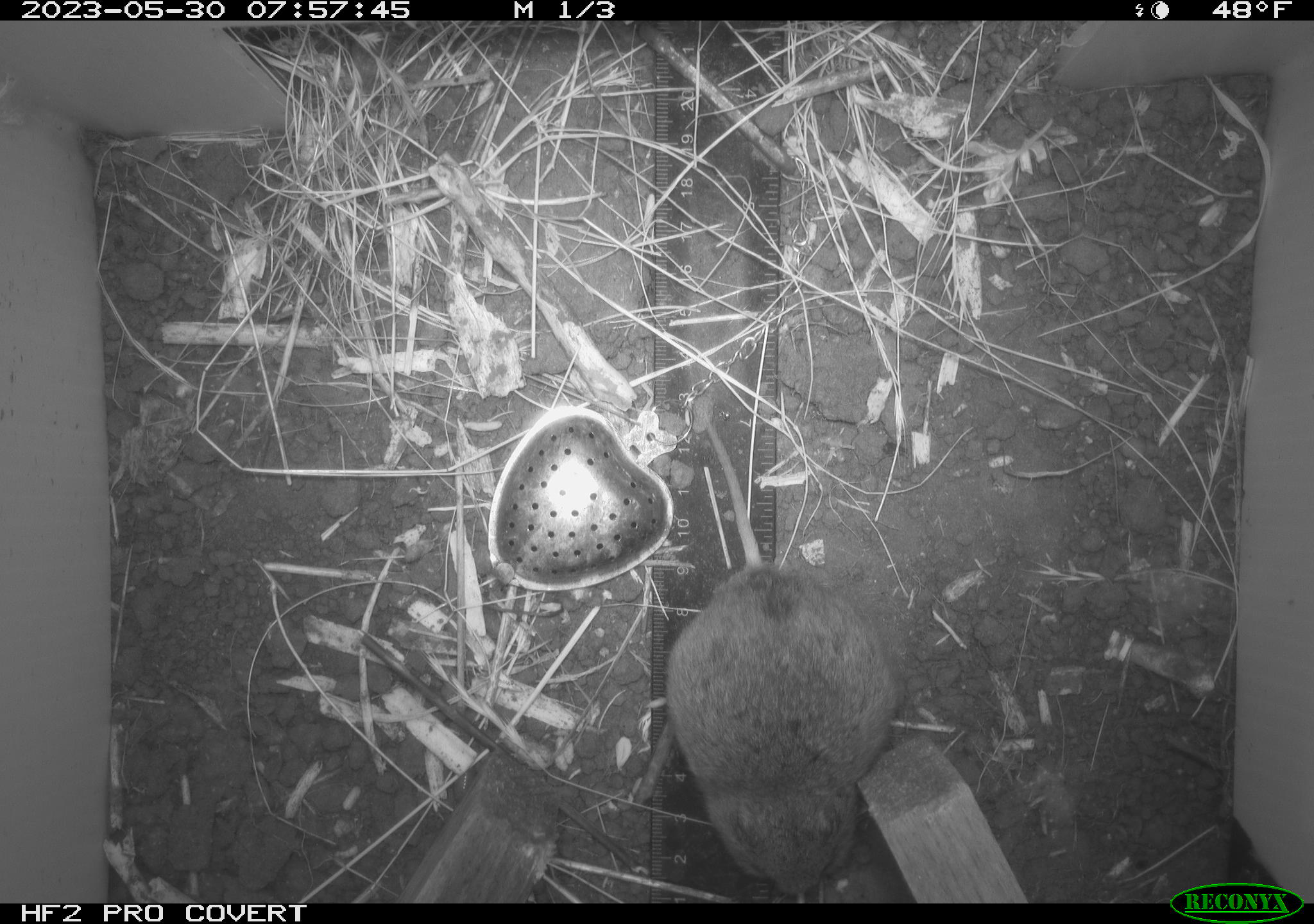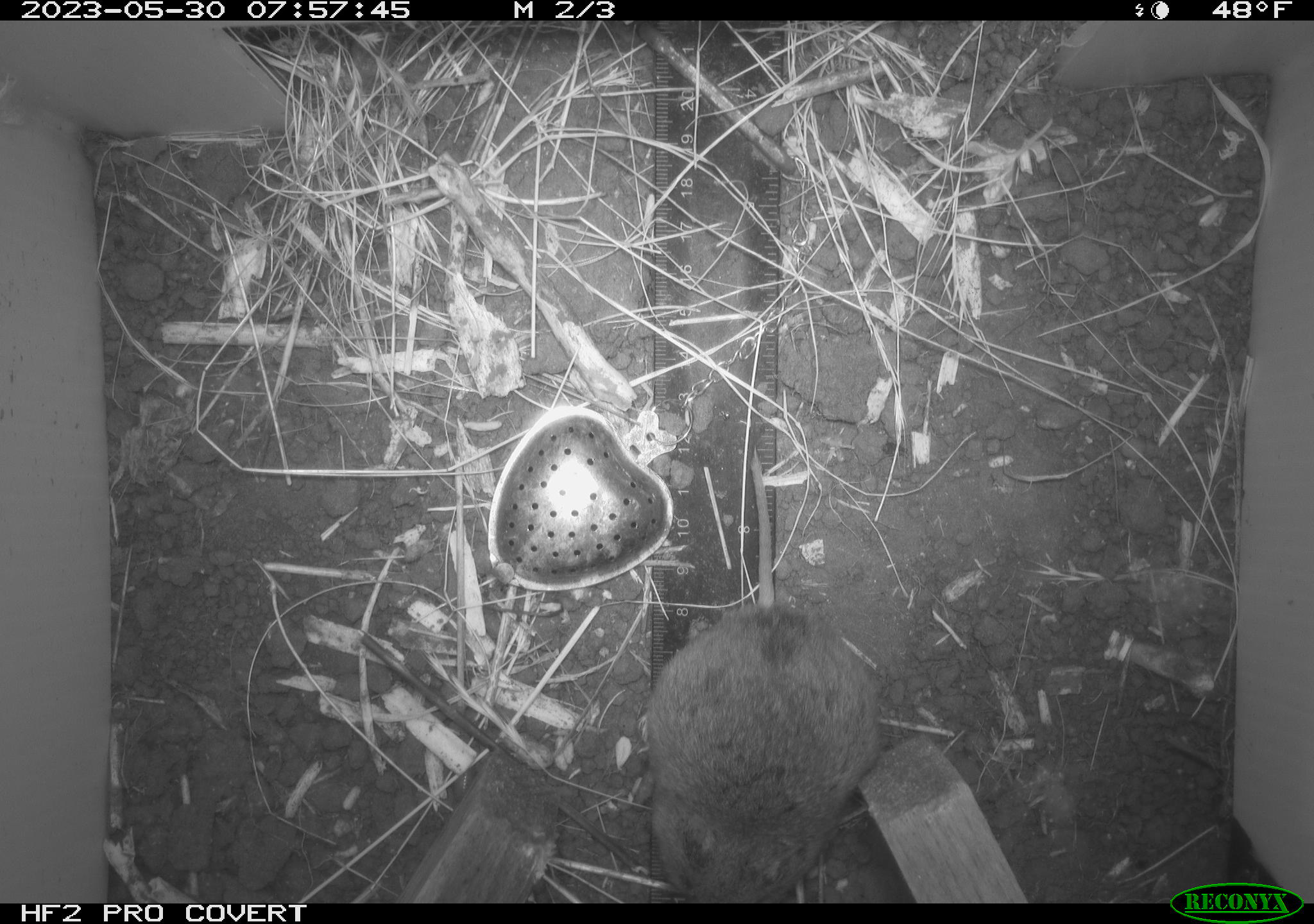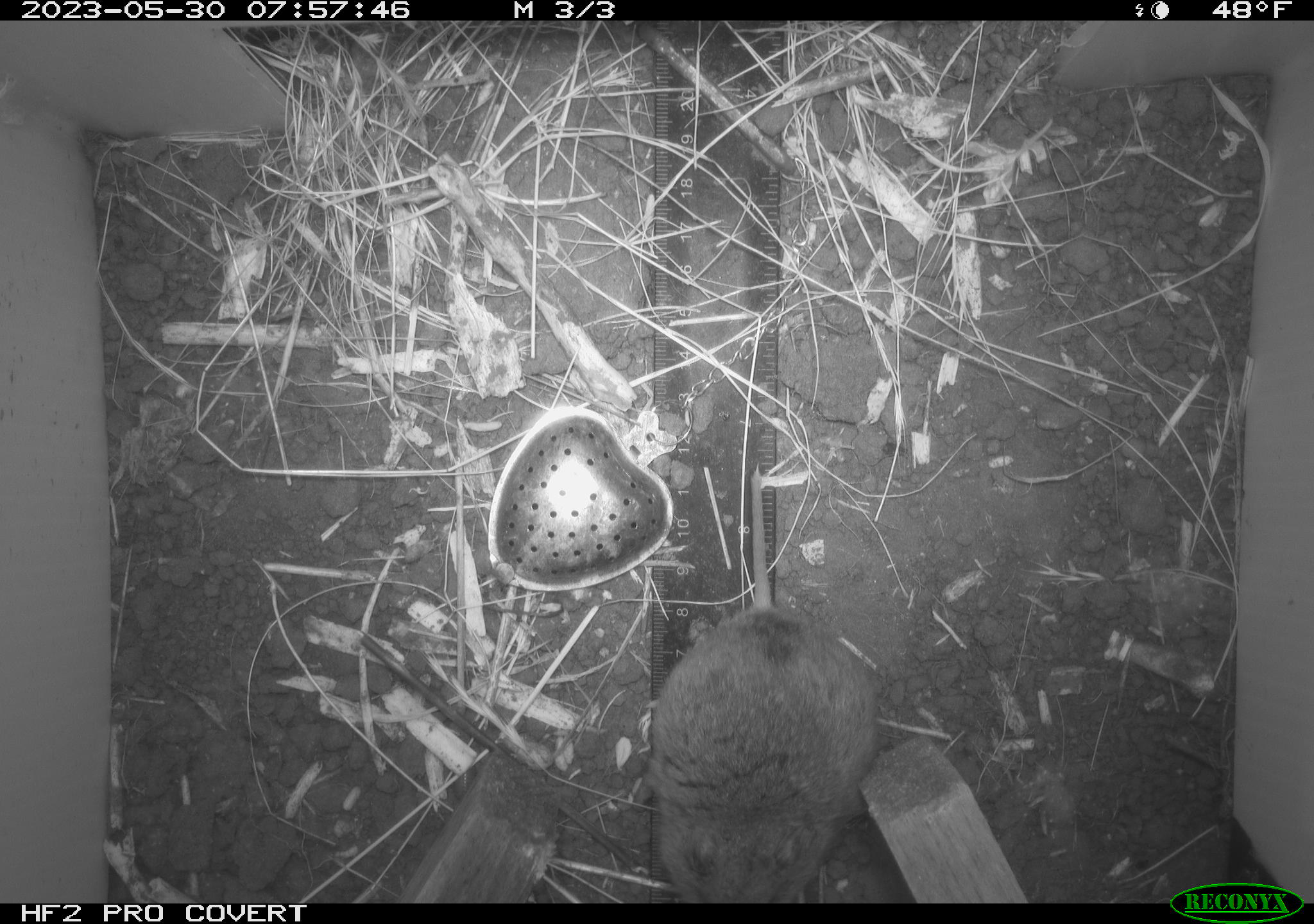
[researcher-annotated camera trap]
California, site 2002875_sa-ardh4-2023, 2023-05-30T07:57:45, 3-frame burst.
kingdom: Animalia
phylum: Chordata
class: Mammalia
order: Rodentia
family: Cricetidae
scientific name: Arvicolinae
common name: voles, lemmings, and muskrats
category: arvicolinae subfamily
Arvicolinae subfamily (voles, lemmings, and muskrats) (Arvicolinae).